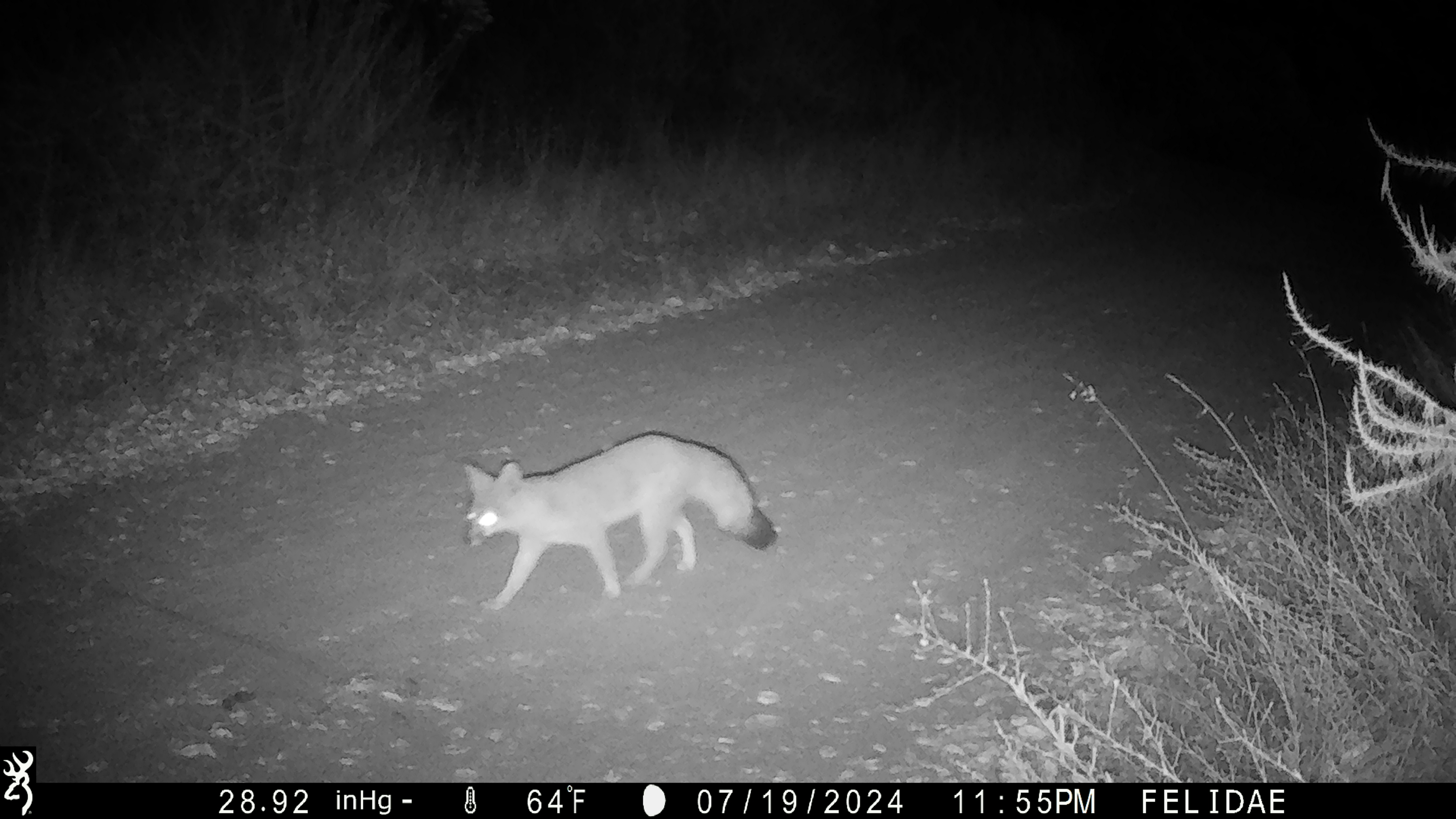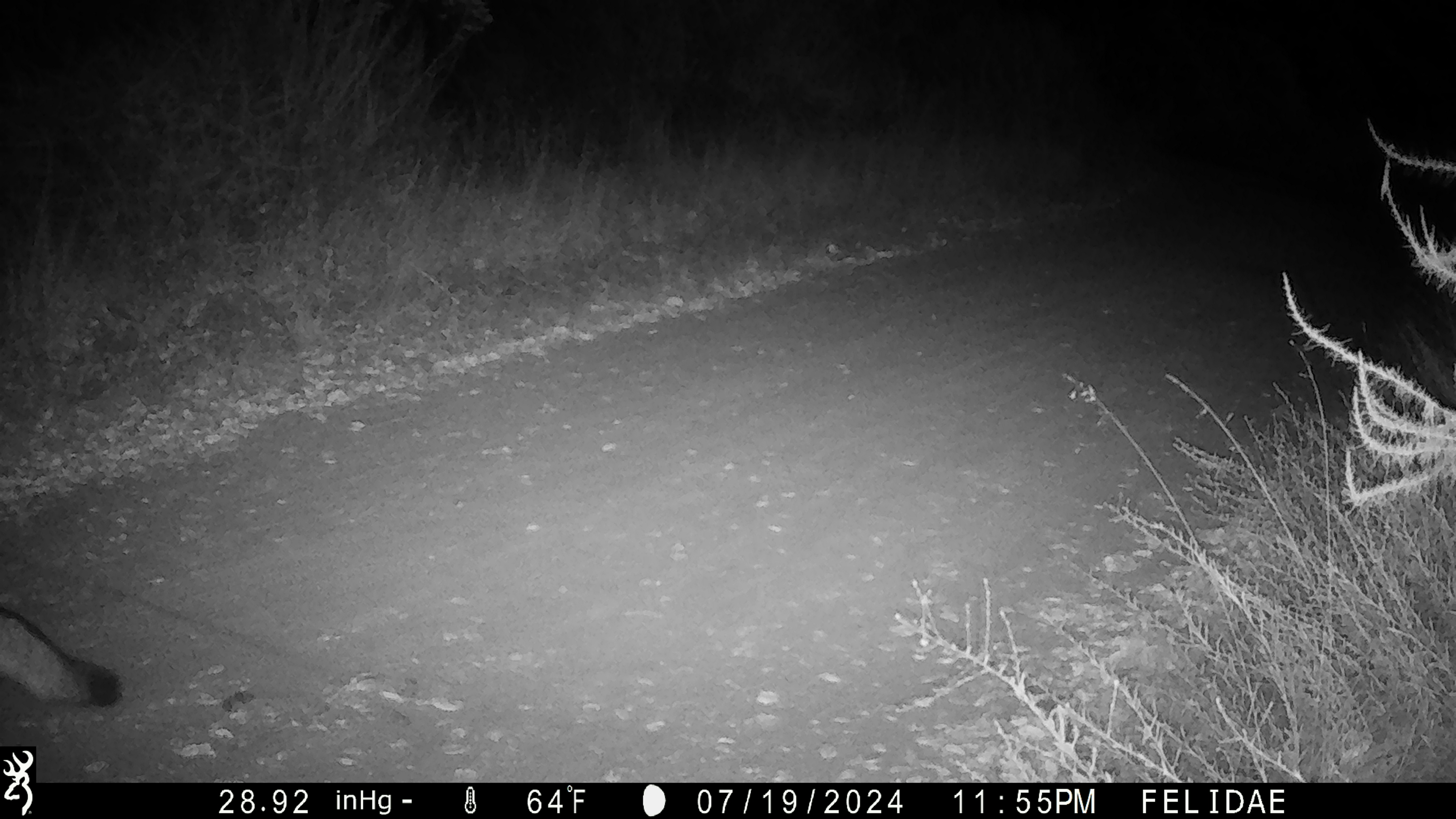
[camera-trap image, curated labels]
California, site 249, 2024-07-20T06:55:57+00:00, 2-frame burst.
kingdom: Animalia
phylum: Chordata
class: Mammalia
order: Carnivora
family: Canidae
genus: Urocyon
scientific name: Urocyon cinereoargenteus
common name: gray fox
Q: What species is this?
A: Gray fox (Urocyon cinereoargenteus).